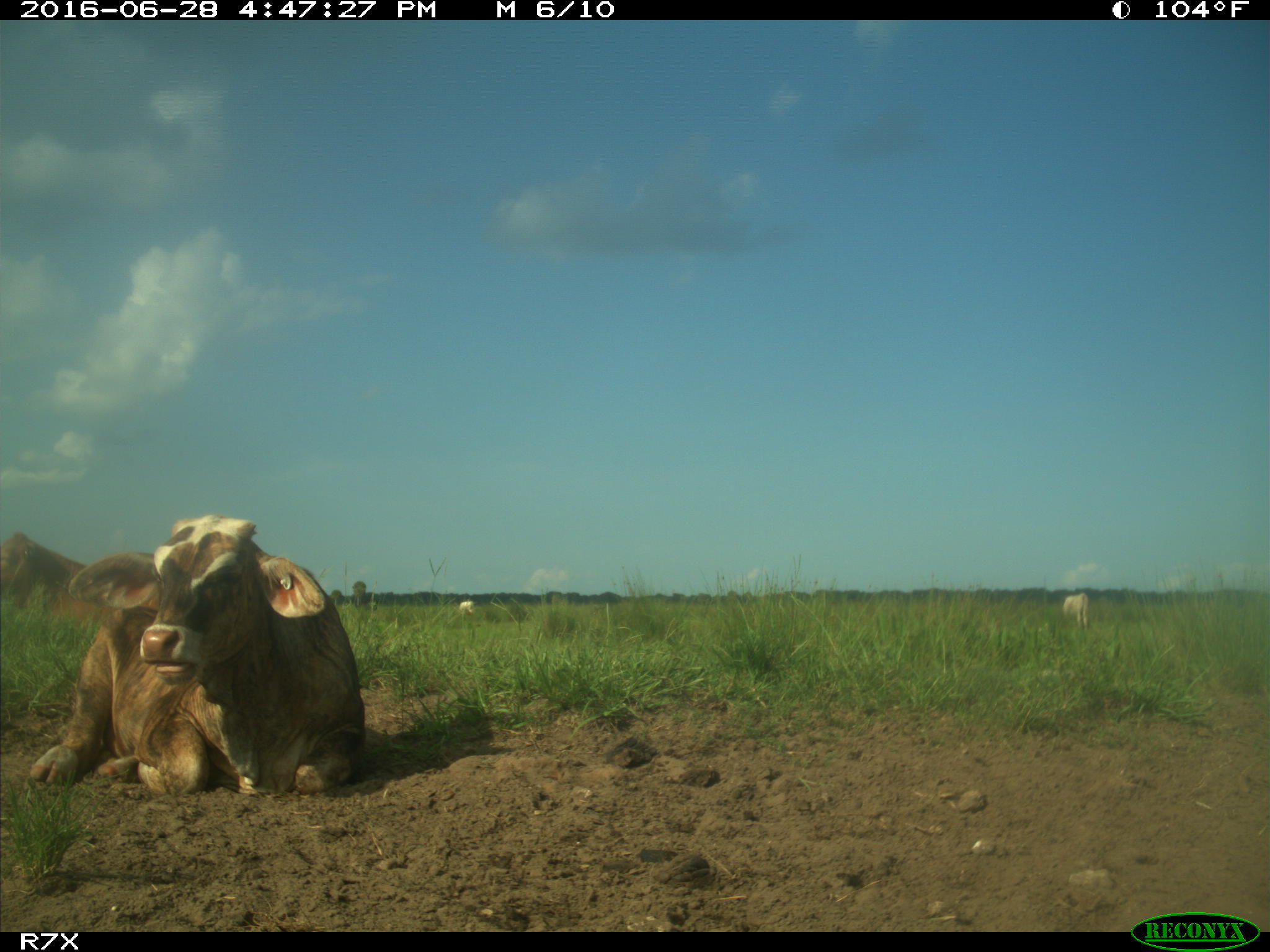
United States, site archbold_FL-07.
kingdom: Animalia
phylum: Chordata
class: Mammalia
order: Artiodactyla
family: Bovidae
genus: Bos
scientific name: Bos taurus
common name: domestic cow